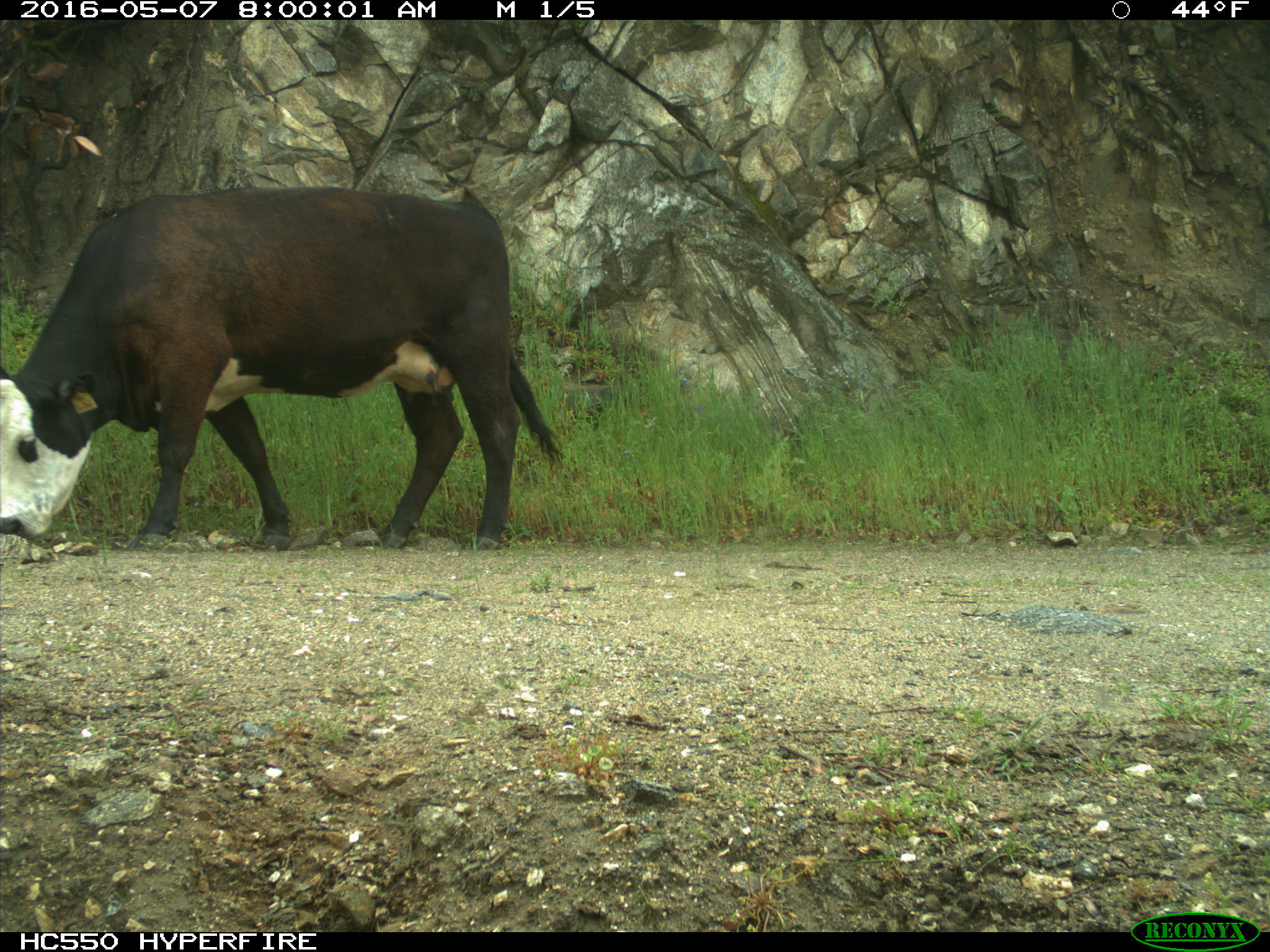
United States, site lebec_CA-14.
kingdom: Animalia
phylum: Chordata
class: Mammalia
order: Artiodactyla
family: Bovidae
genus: Bos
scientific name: Bos taurus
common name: domestic cow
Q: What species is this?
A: Bos taurus (domestic cow).